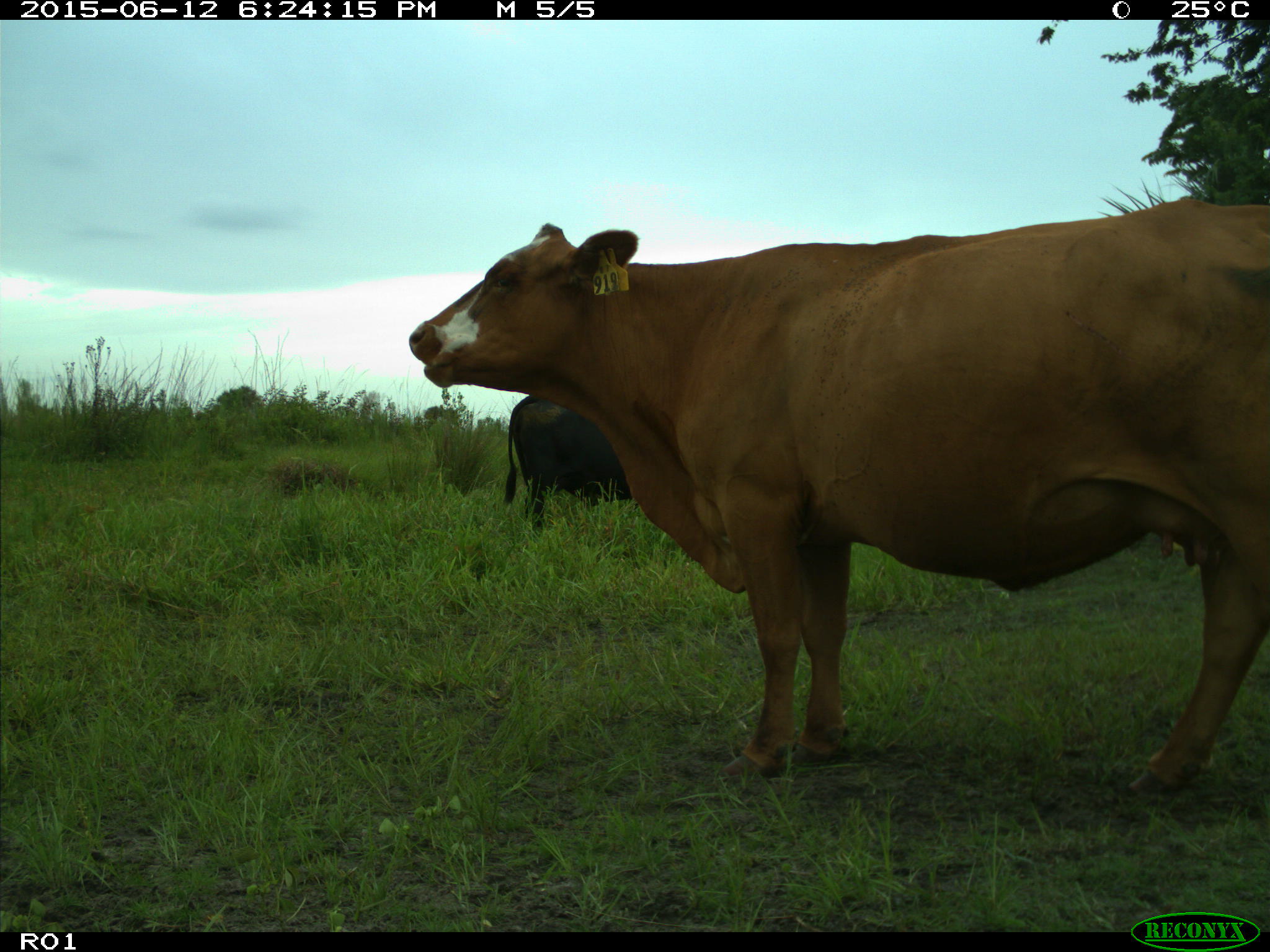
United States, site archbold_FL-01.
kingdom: Animalia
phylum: Chordata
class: Mammalia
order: Artiodactyla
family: Bovidae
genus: Bos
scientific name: Bos taurus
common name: domestic cow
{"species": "Bos taurus (domestic cow)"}